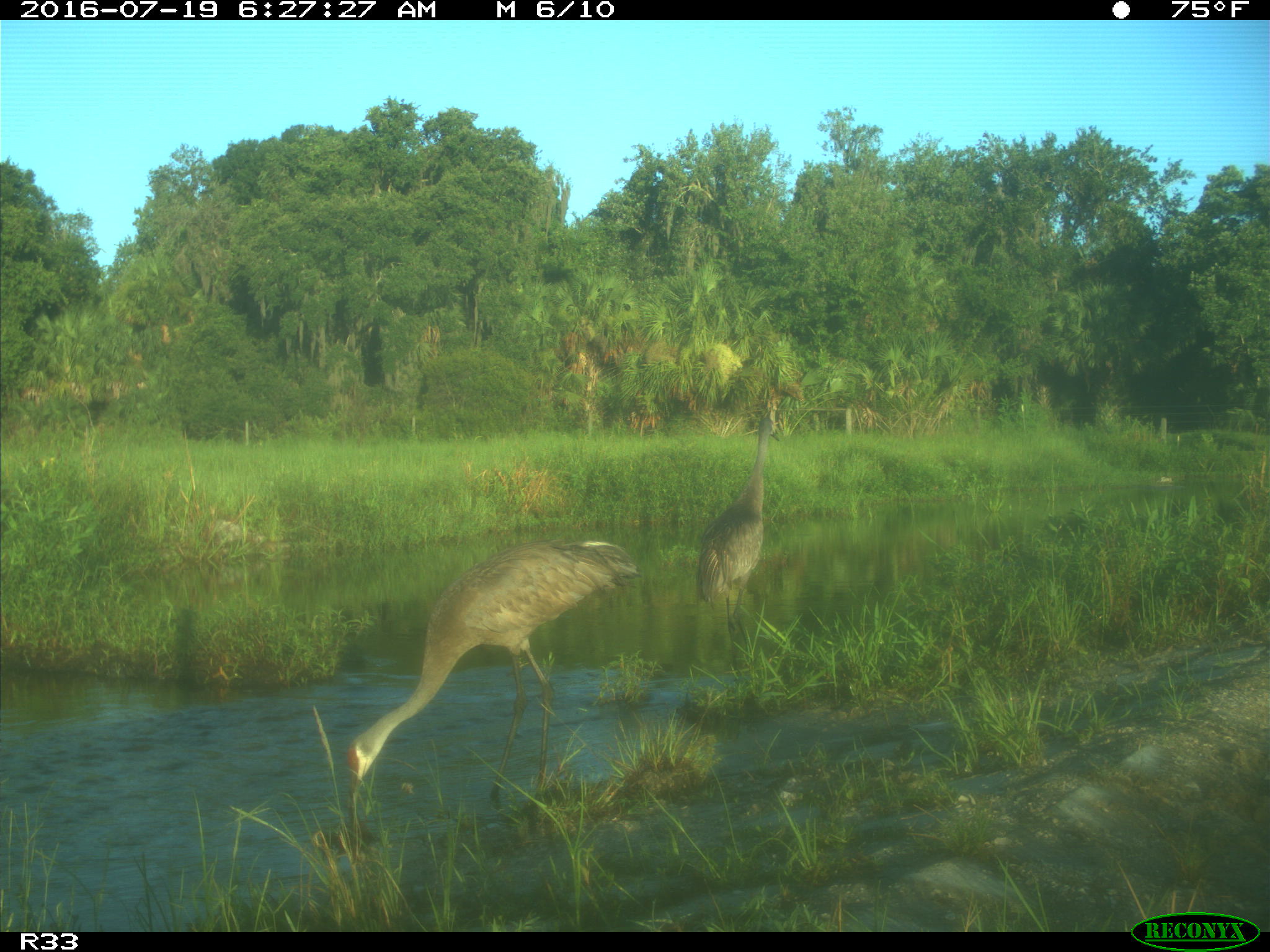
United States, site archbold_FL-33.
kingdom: Animalia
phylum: Chordata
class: Aves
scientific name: Aves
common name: birds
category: unidentified bird